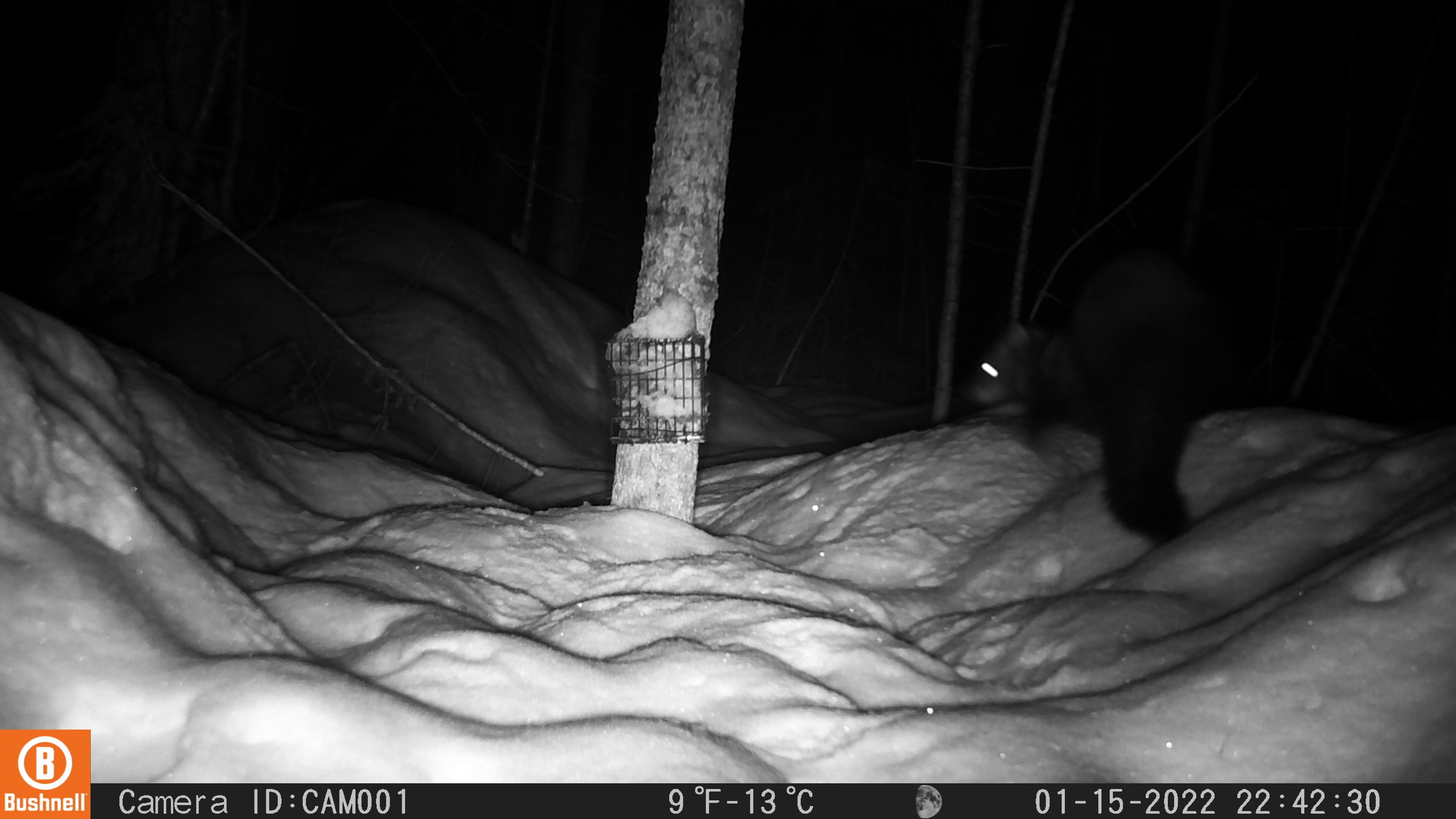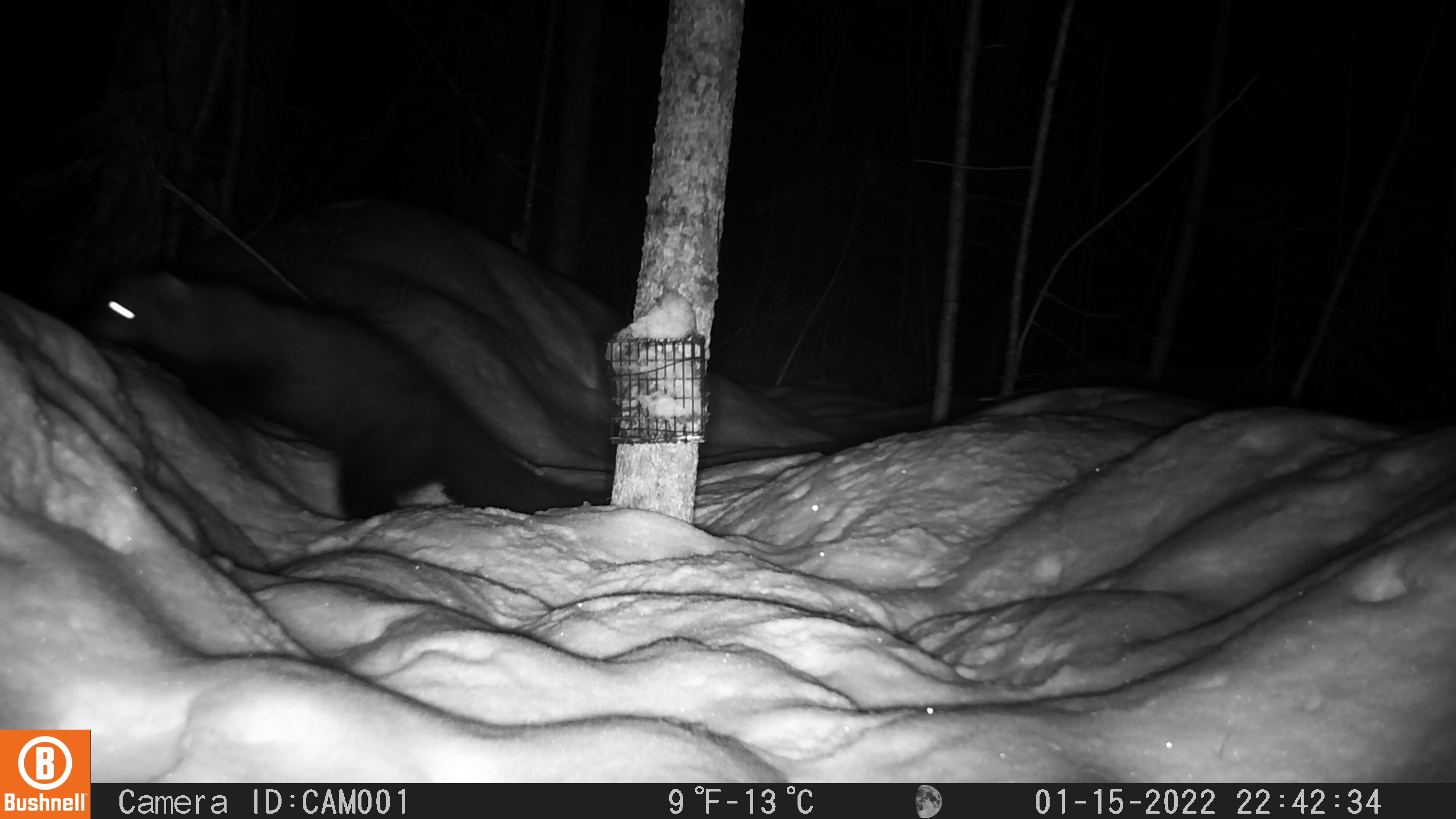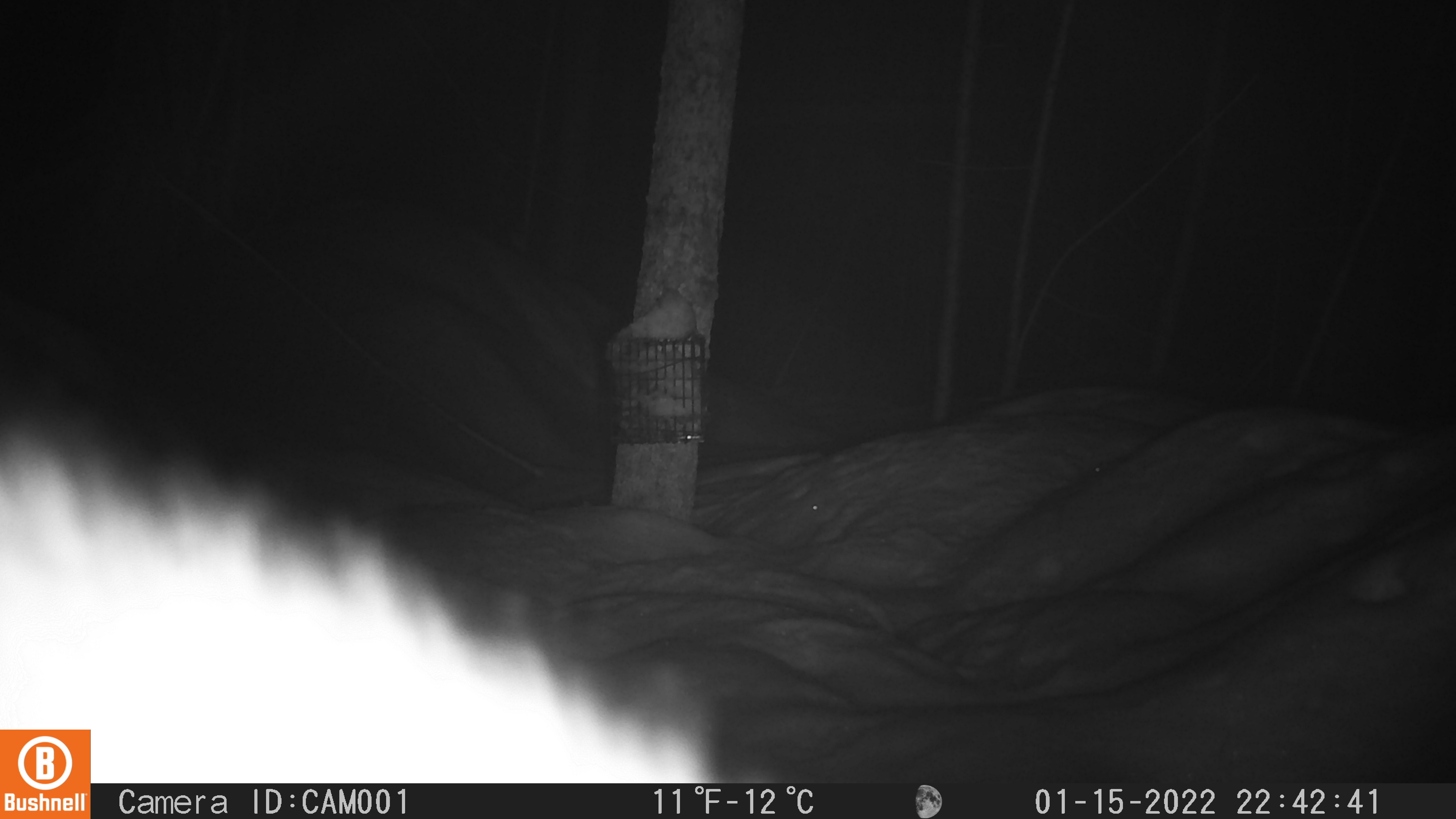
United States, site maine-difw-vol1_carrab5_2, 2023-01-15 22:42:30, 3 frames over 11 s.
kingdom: Animalia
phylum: Chordata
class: Mammalia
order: Carnivora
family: Mustelidae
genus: Pekania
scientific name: Pekania pennanti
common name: fisher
Fisher (Pekania pennanti).